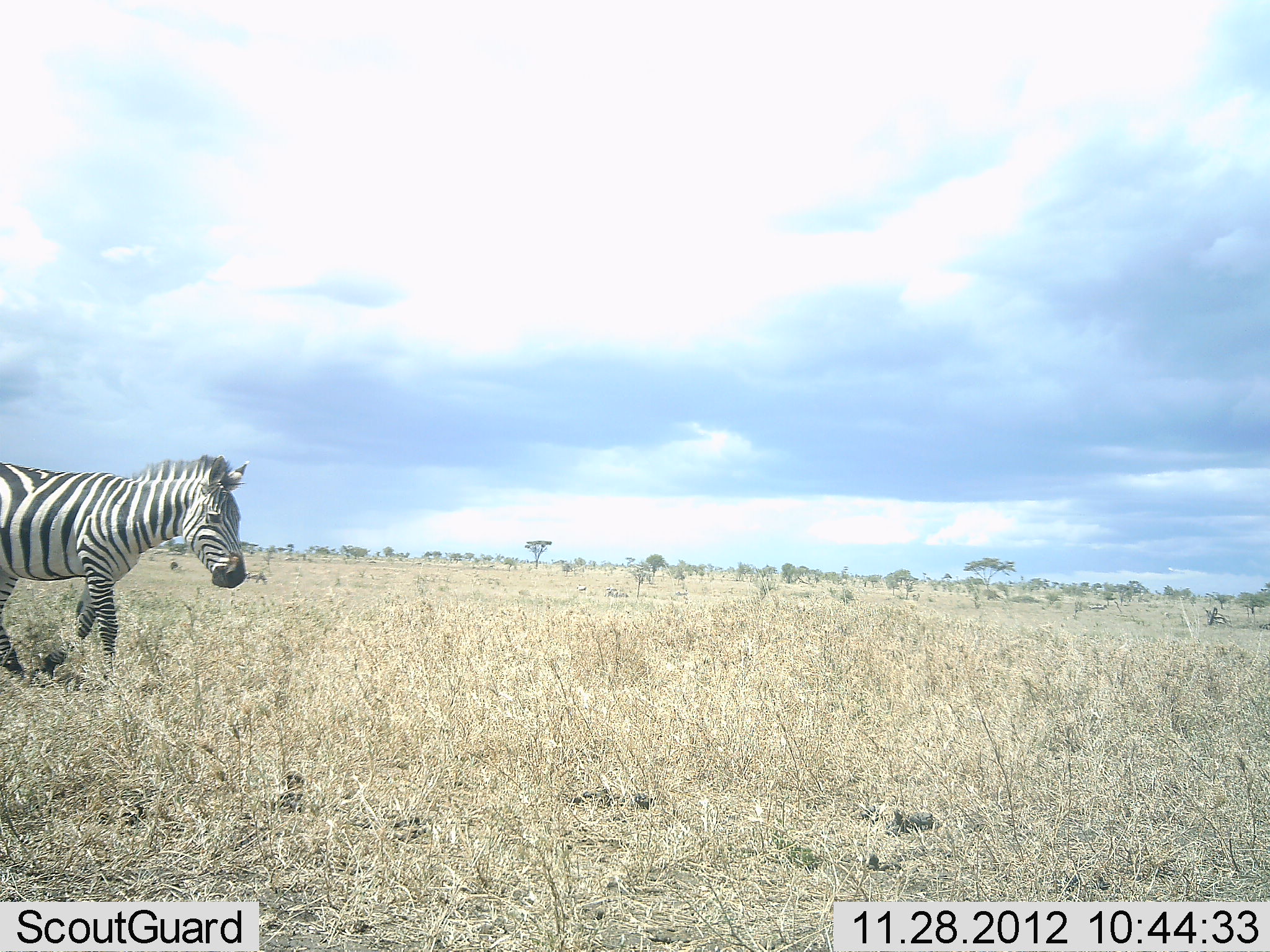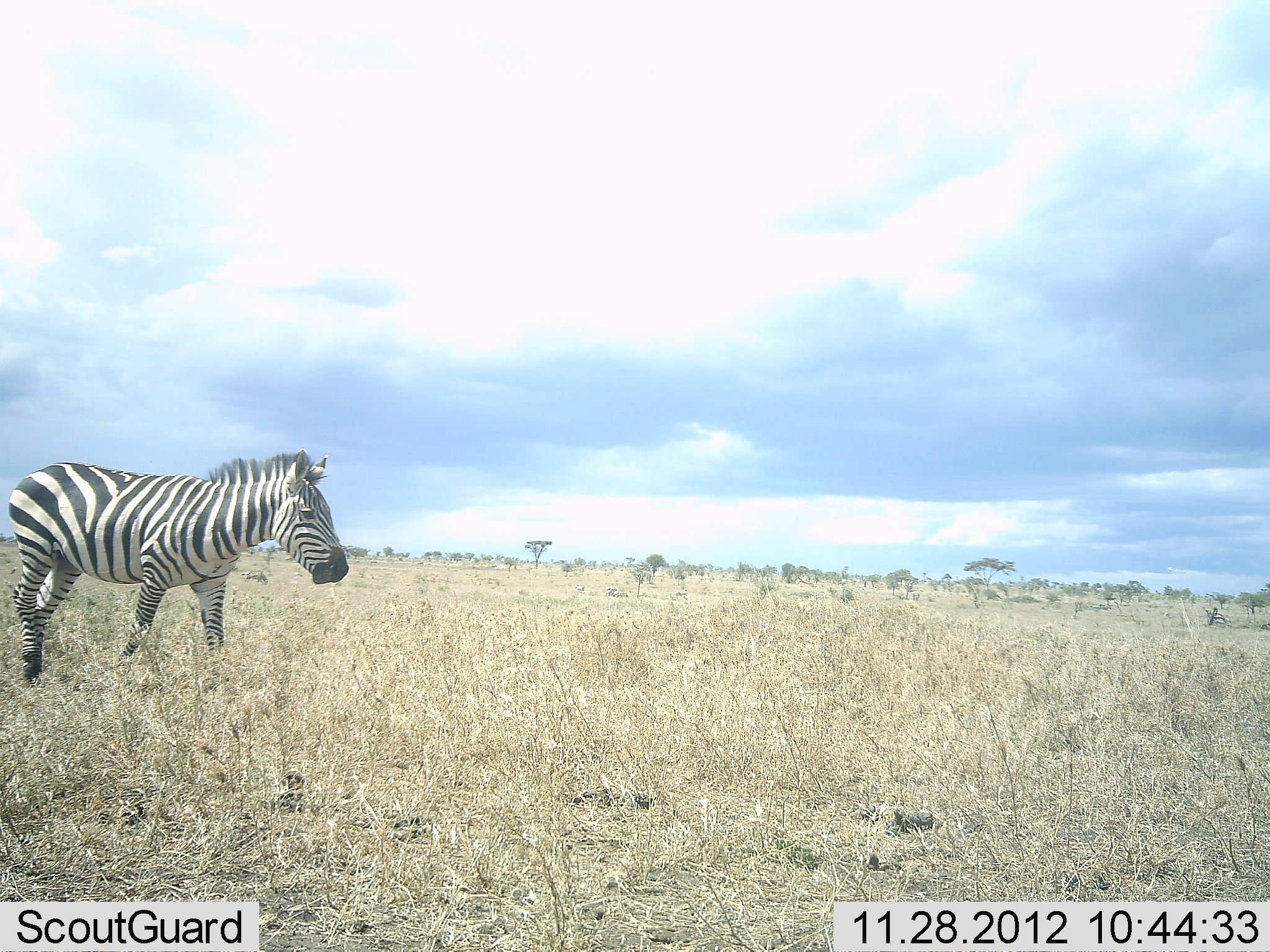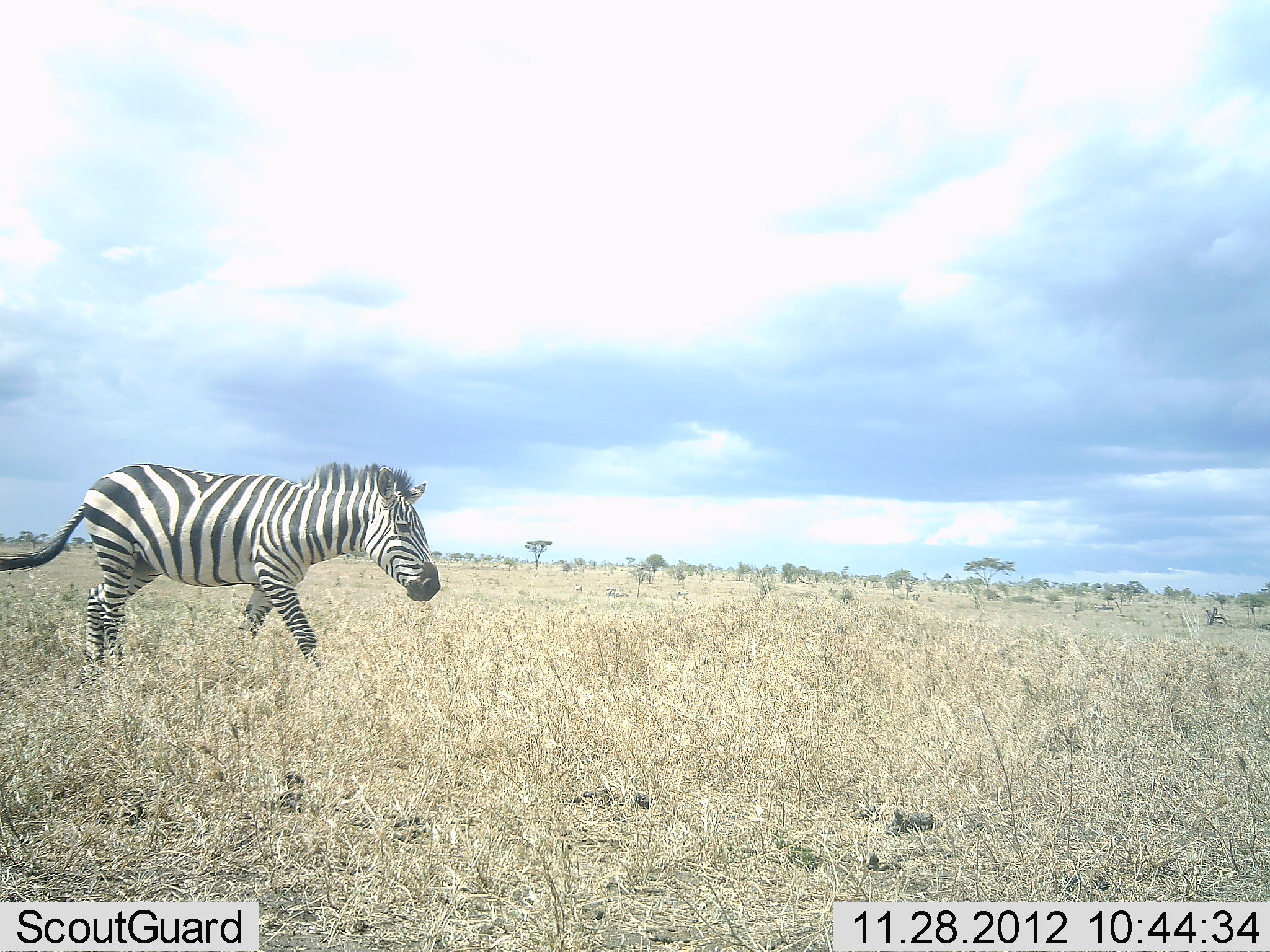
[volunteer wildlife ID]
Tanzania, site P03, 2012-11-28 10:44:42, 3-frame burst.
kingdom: Animalia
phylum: Chordata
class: Mammalia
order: Perissodactyla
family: Equidae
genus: Equus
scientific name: Equus quagga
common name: plains zebra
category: zebra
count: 1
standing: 9%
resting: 0%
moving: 91%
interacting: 0%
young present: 0%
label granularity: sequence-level